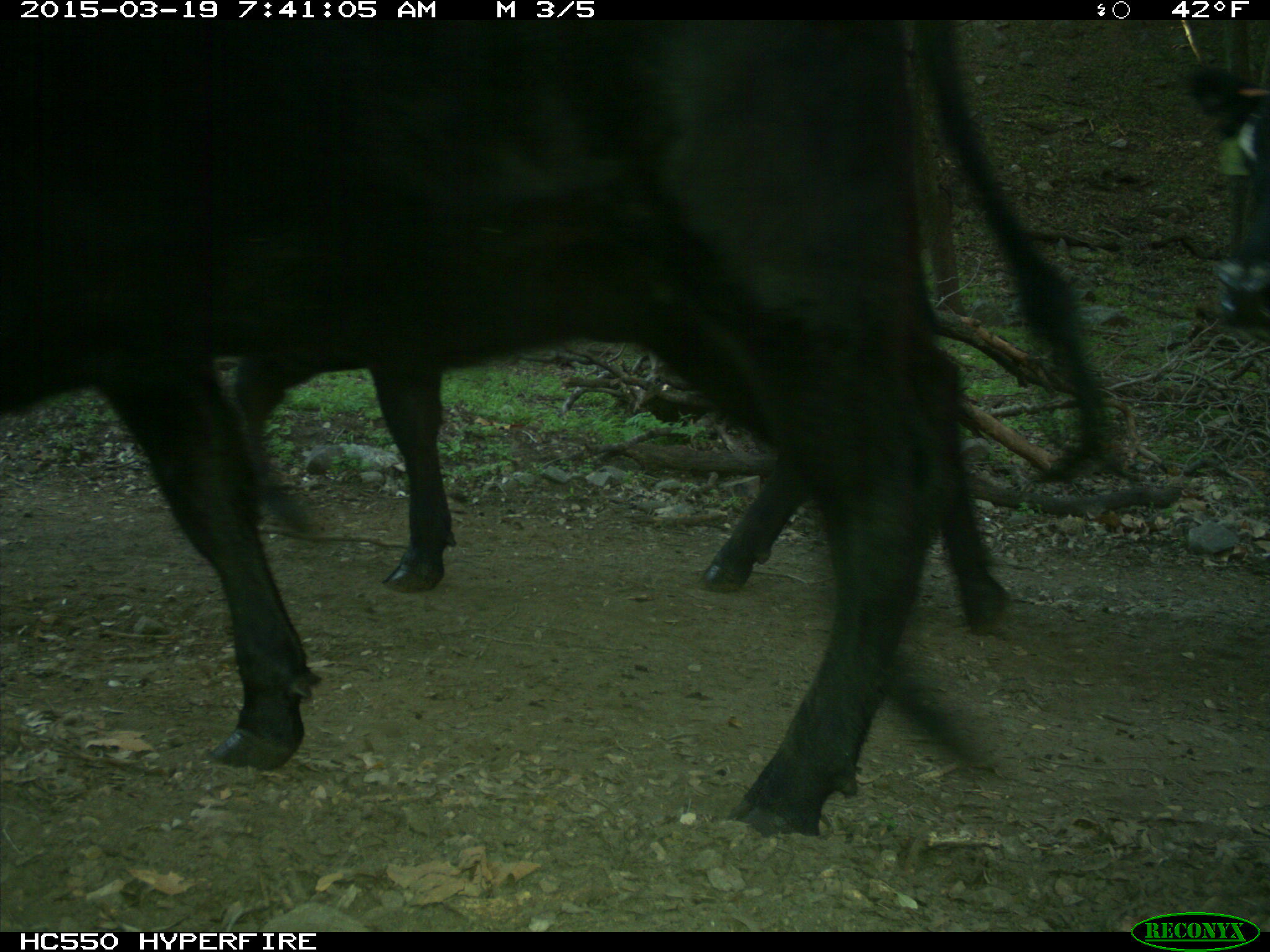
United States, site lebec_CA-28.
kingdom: Animalia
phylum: Chordata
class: Mammalia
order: Artiodactyla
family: Bovidae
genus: Bos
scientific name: Bos taurus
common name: domestic cow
Bos taurus (domestic cow).